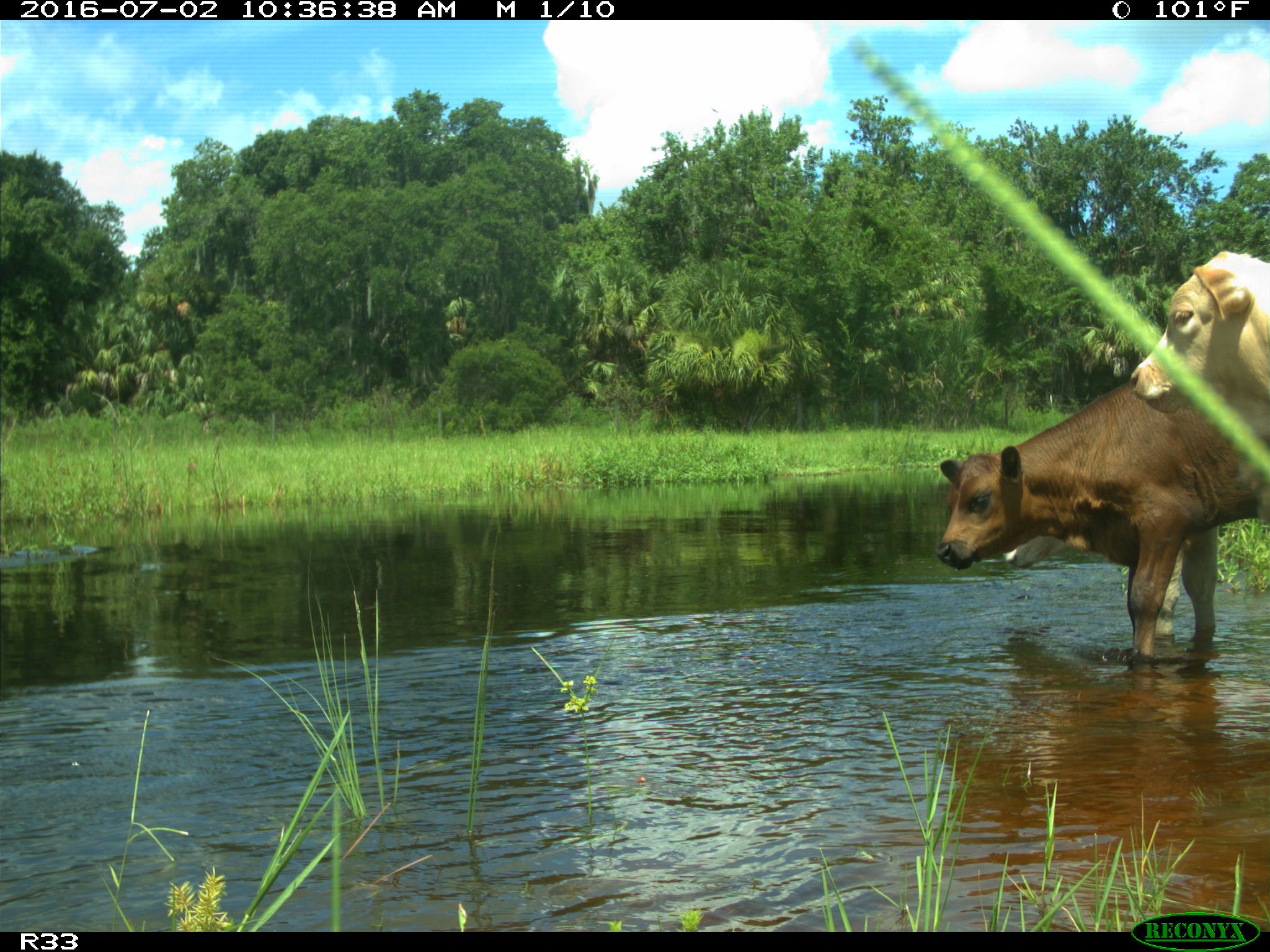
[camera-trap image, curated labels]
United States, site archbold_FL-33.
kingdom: Animalia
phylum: Chordata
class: Mammalia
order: Artiodactyla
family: Bovidae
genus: Bos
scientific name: Bos taurus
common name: domestic cow